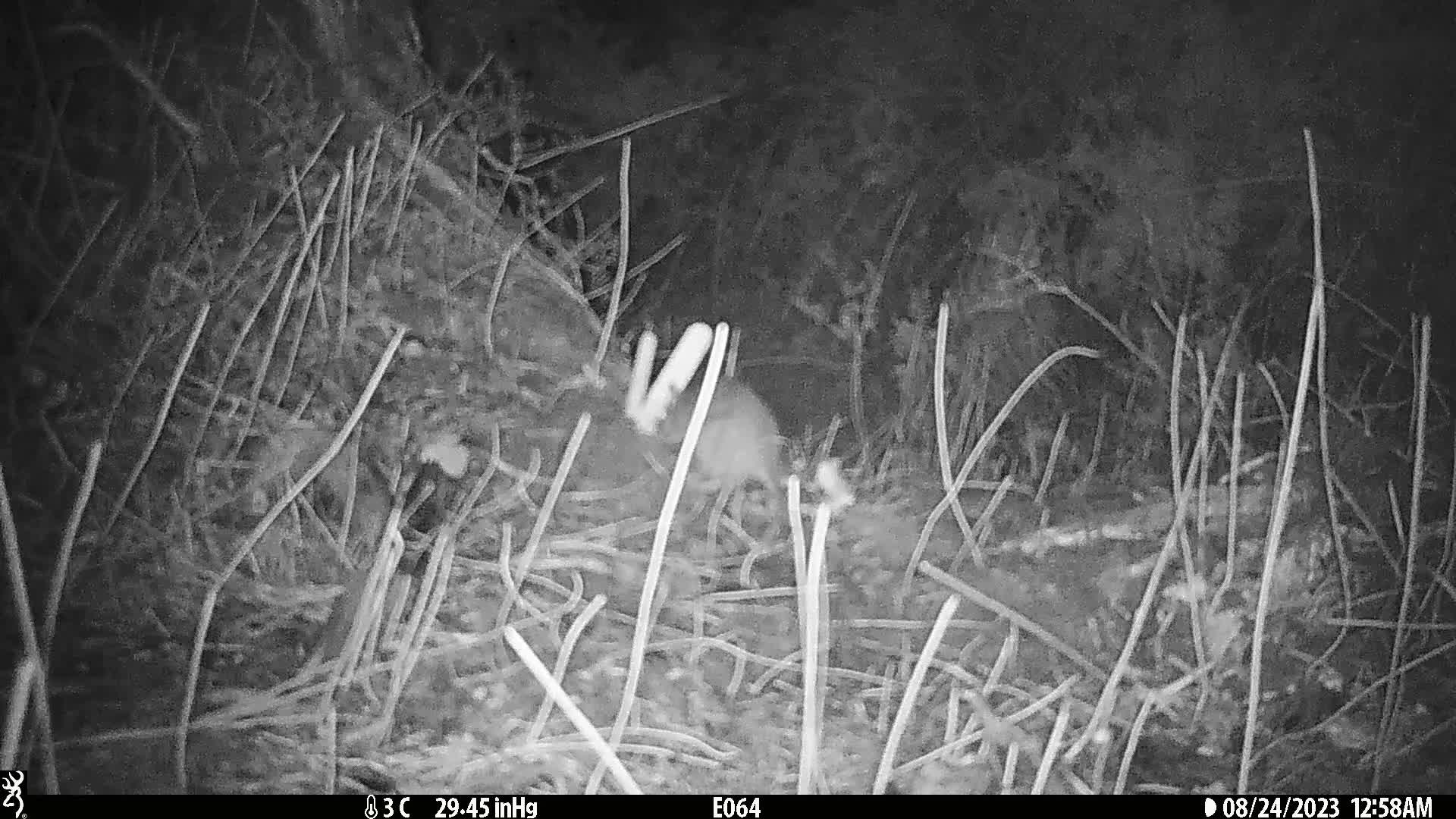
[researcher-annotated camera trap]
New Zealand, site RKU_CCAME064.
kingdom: Animalia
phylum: Chordata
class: Mammalia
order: Rodentia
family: Muridae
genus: Rattus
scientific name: Rattus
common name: rat